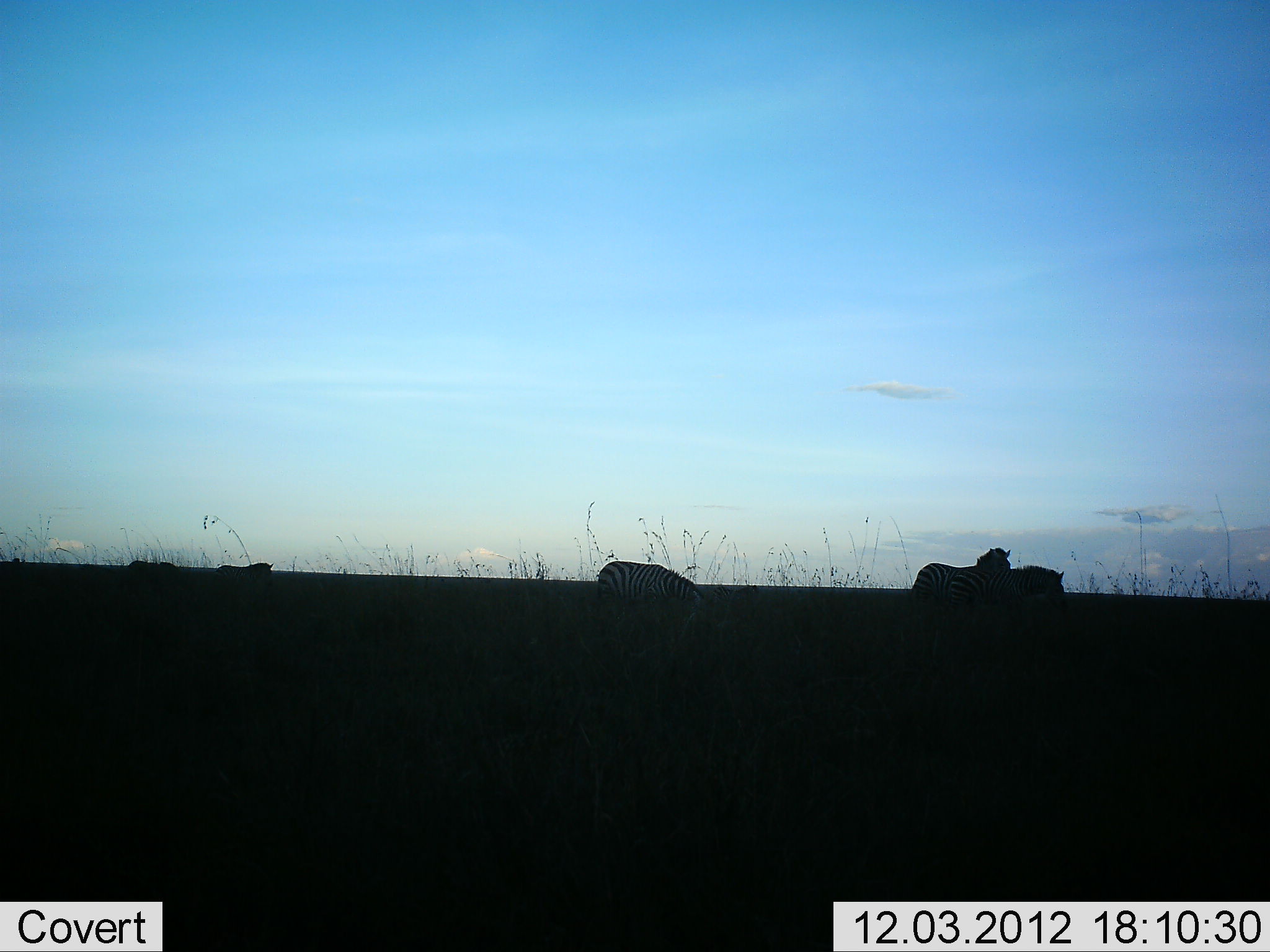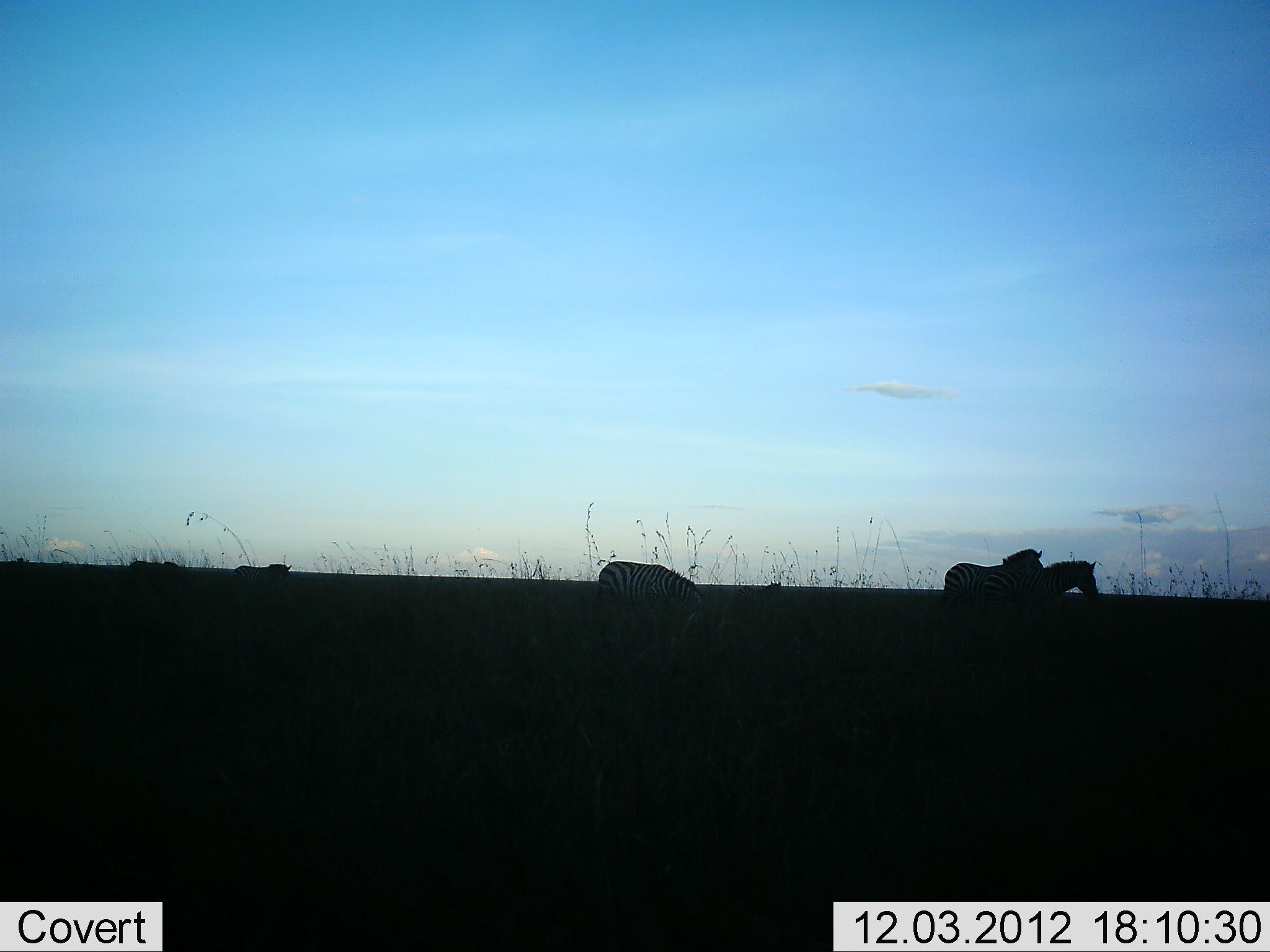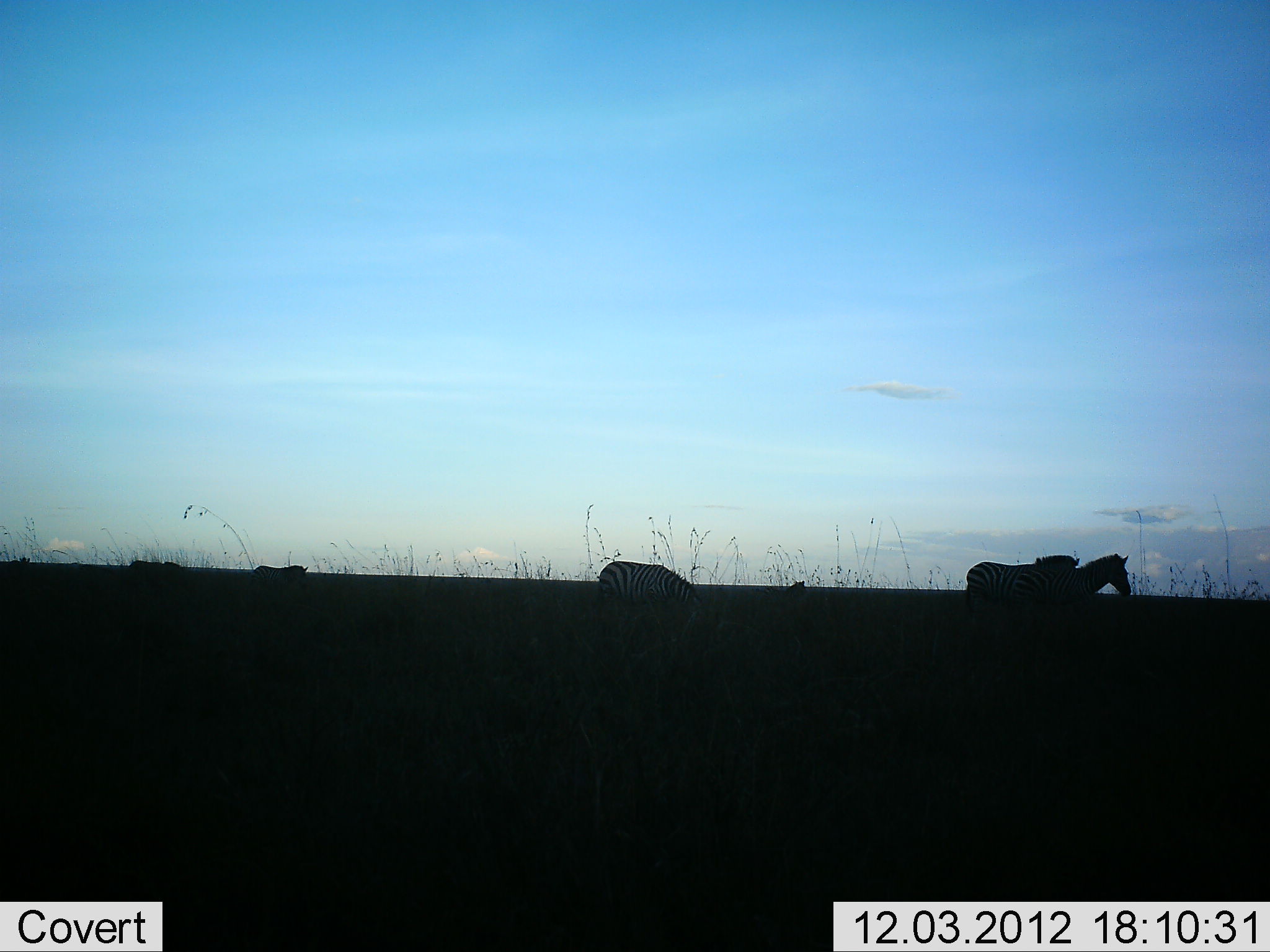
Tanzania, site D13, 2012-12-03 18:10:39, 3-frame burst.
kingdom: Animalia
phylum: Chordata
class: Mammalia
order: Perissodactyla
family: Equidae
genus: Equus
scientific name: Equus quagga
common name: plains zebra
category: zebra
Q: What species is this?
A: Zebra (plains zebra) (Equus quagga).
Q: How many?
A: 5.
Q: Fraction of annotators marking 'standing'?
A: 40%.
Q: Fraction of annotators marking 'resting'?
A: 10%.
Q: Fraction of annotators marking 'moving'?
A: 80%.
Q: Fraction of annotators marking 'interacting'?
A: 0%.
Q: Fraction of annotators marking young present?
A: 10%.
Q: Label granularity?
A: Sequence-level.